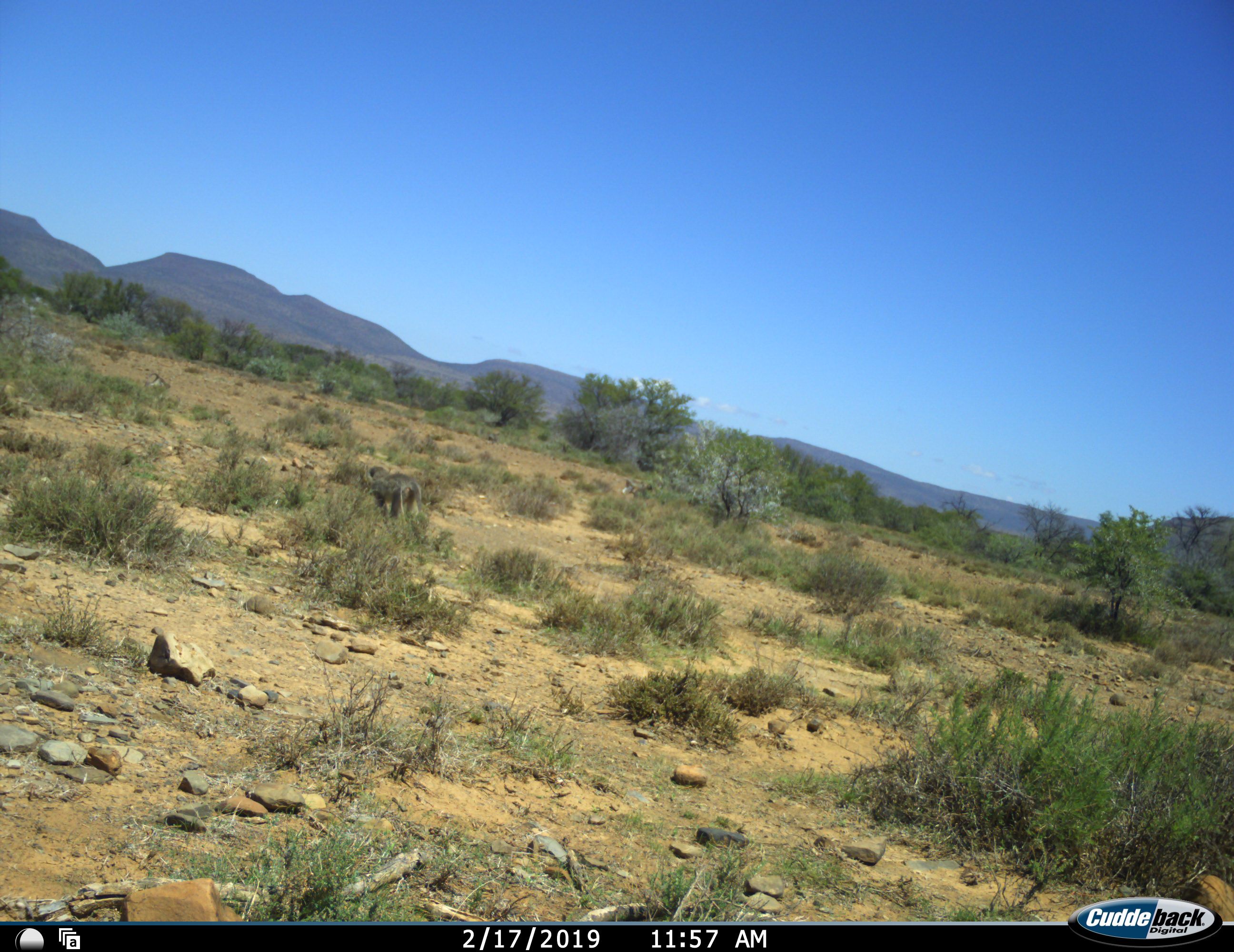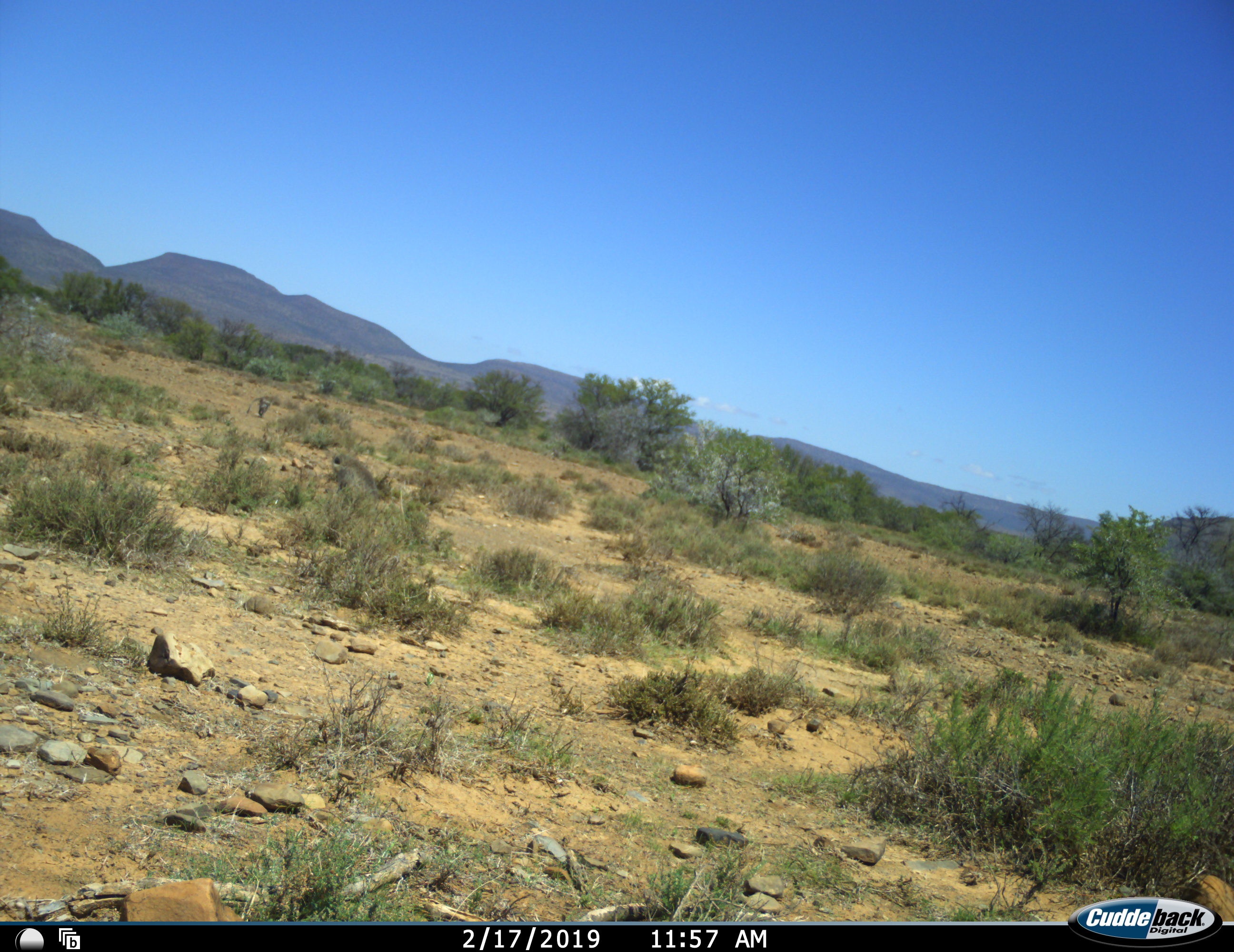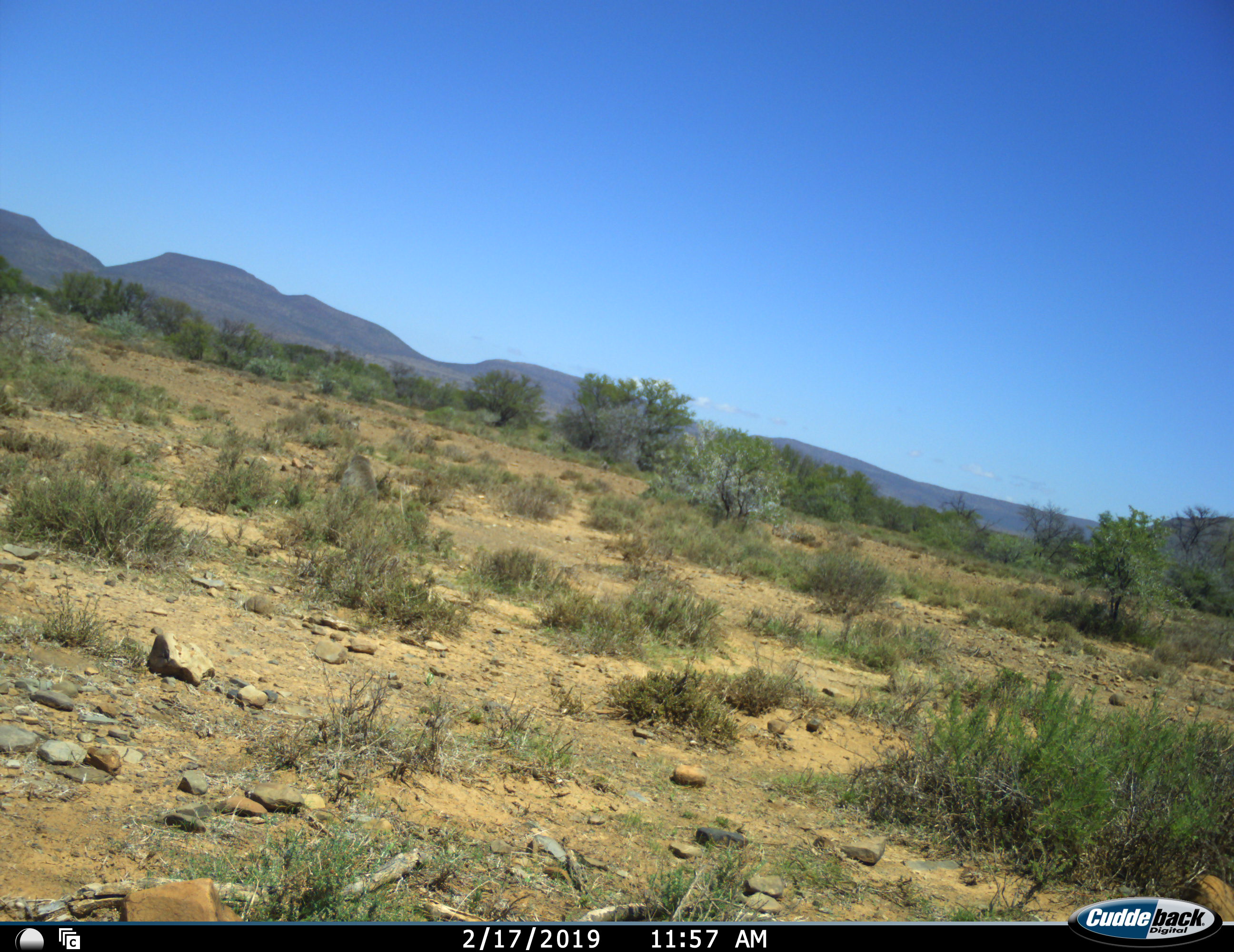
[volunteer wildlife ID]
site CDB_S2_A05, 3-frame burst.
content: unidentified animal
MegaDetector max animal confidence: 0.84